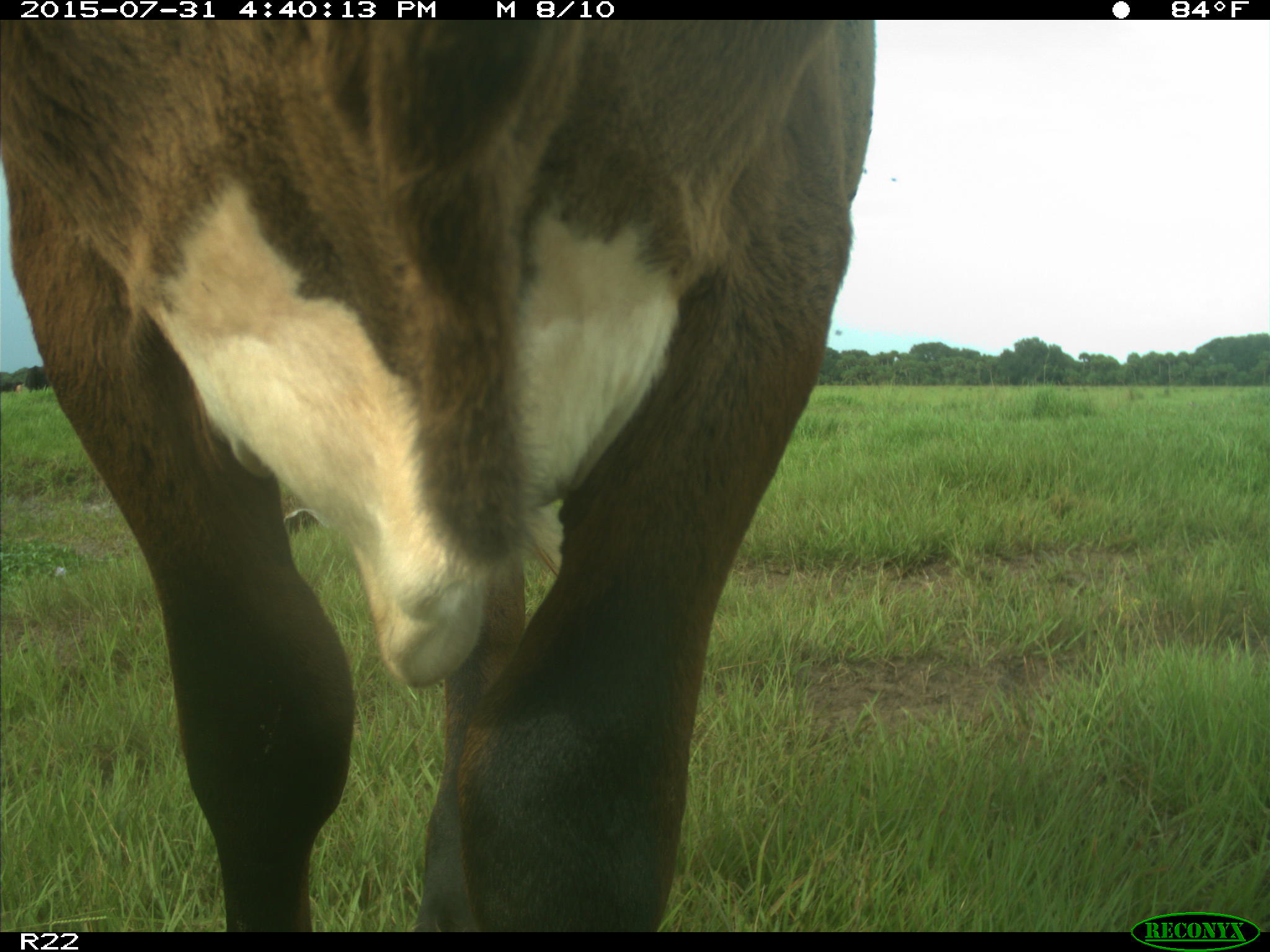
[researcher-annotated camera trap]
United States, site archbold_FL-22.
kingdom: Animalia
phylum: Chordata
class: Mammalia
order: Artiodactyla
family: Bovidae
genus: Bos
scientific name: Bos taurus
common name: domestic cow